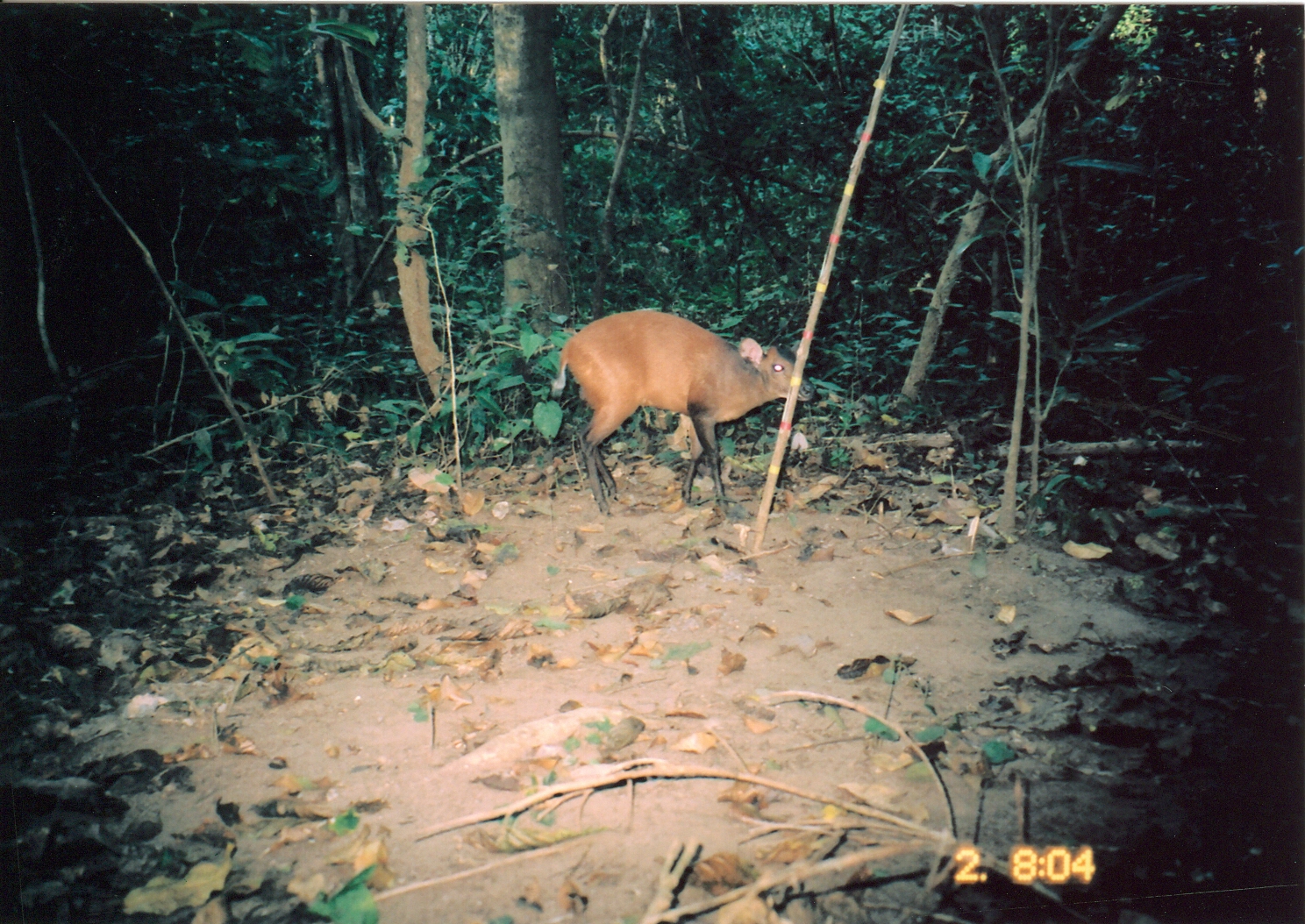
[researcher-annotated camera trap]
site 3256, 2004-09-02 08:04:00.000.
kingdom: Animalia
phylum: Chordata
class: Mammalia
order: Artiodactyla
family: Bovidae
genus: Cephalophus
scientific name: Cephalophus harveyi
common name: harvey's duiker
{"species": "Cephalophus harveyi (harvey's duiker)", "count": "1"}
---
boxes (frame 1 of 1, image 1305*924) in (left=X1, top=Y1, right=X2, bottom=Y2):
cephalophus harveyi: (left=549, top=310, right=811, bottom=513)